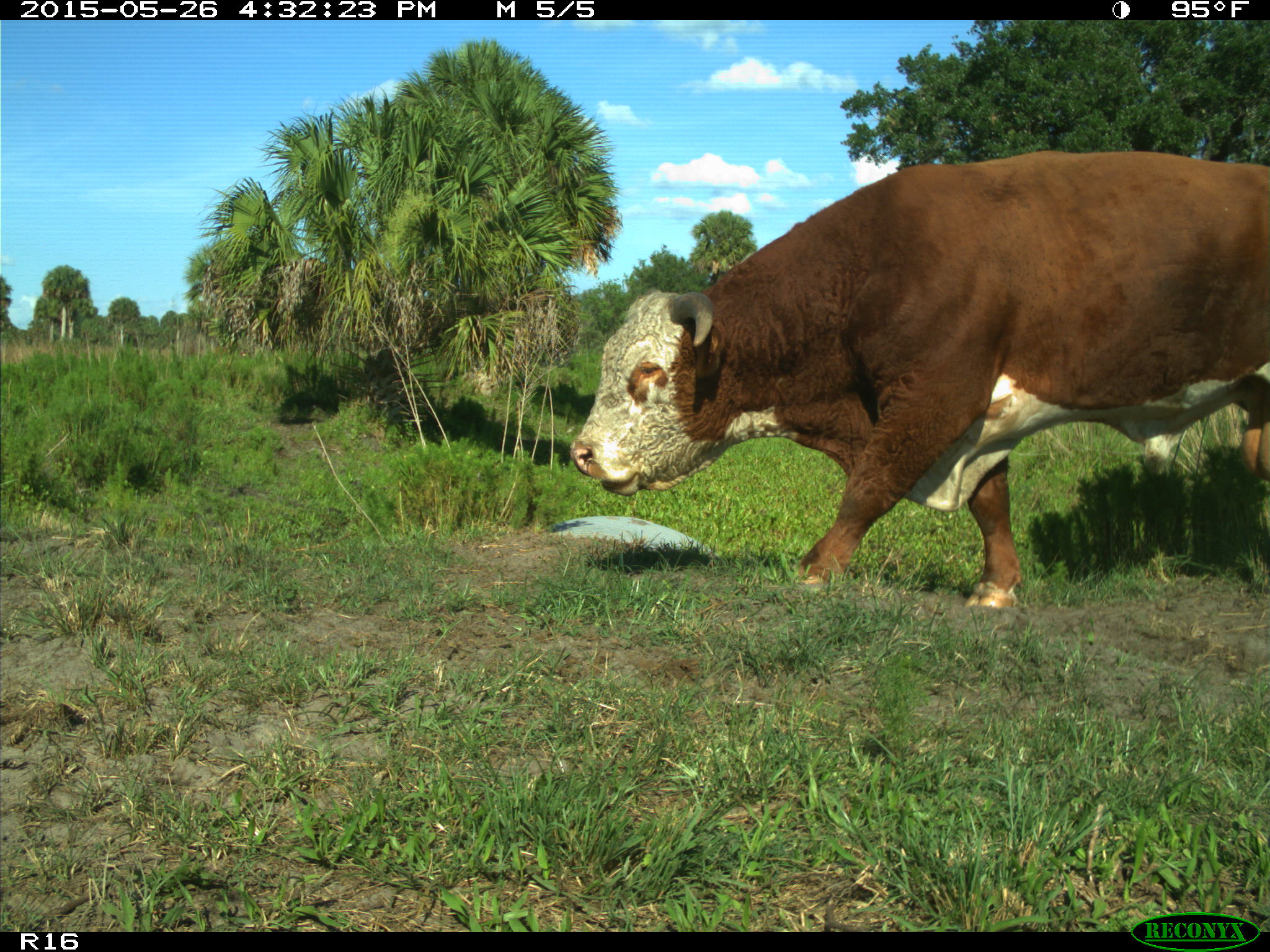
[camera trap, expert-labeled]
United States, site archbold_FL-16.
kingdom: Animalia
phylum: Chordata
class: Mammalia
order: Artiodactyla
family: Bovidae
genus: Bos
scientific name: Bos taurus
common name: domestic cow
Bos taurus (domestic cow).